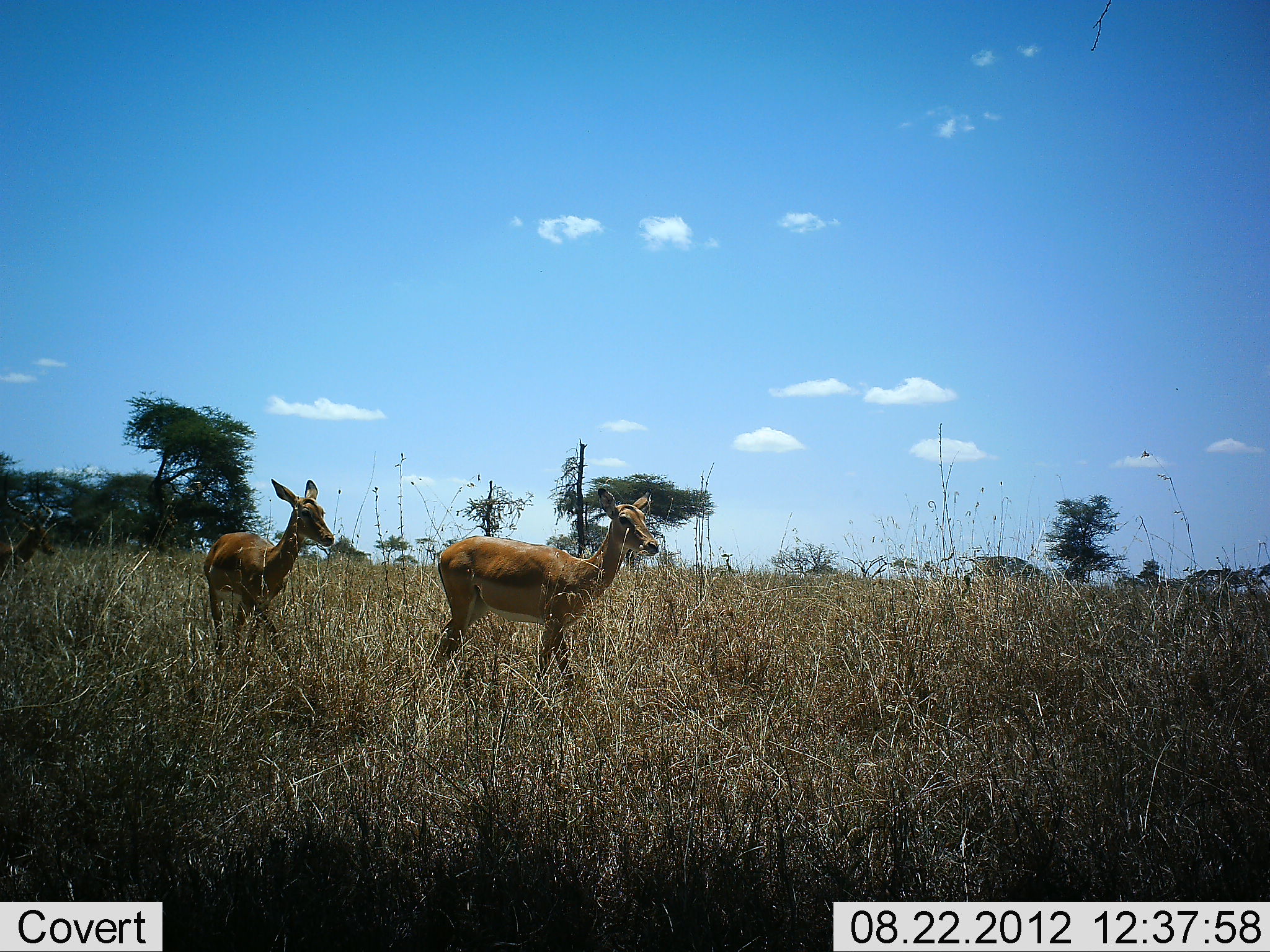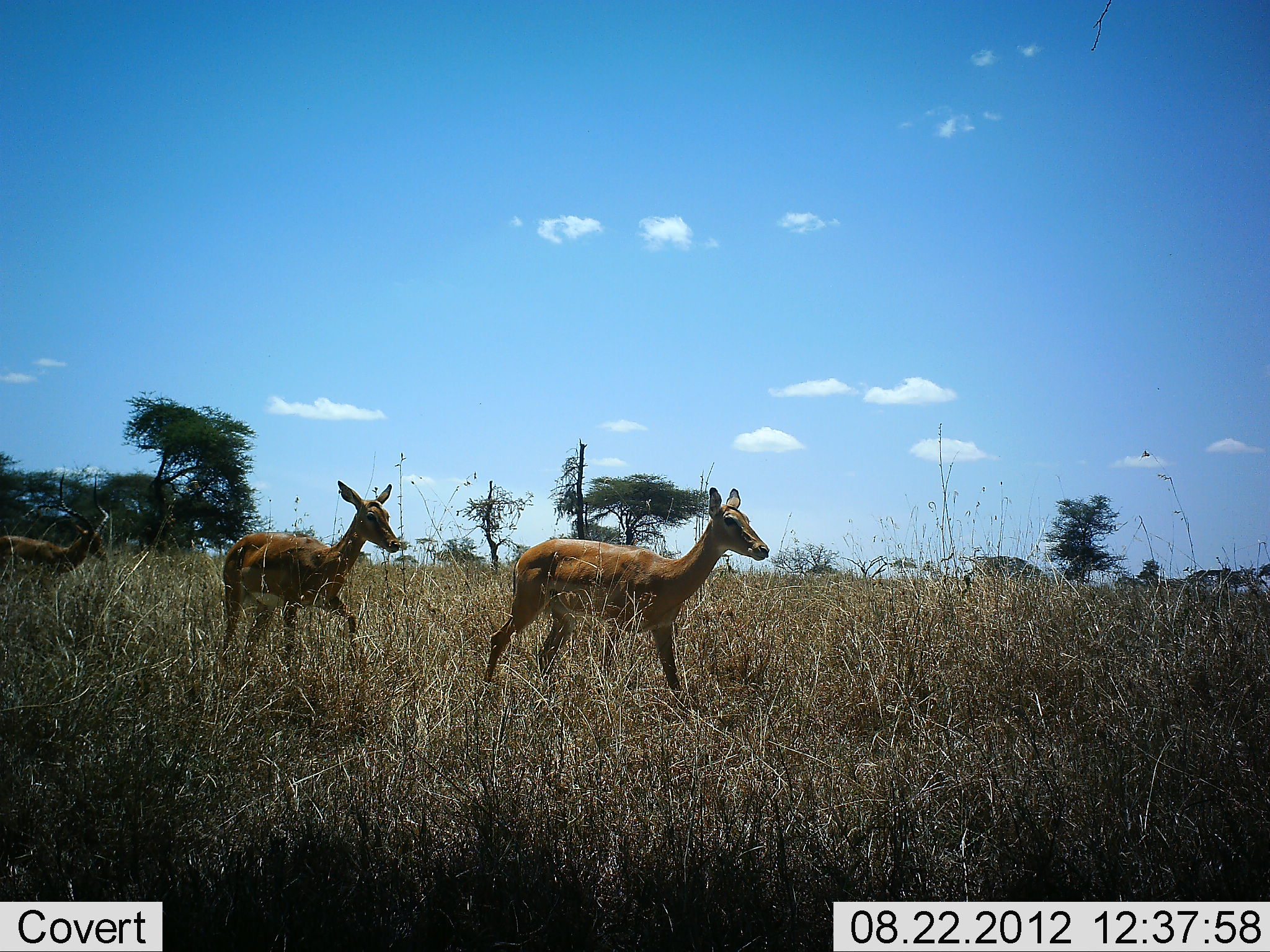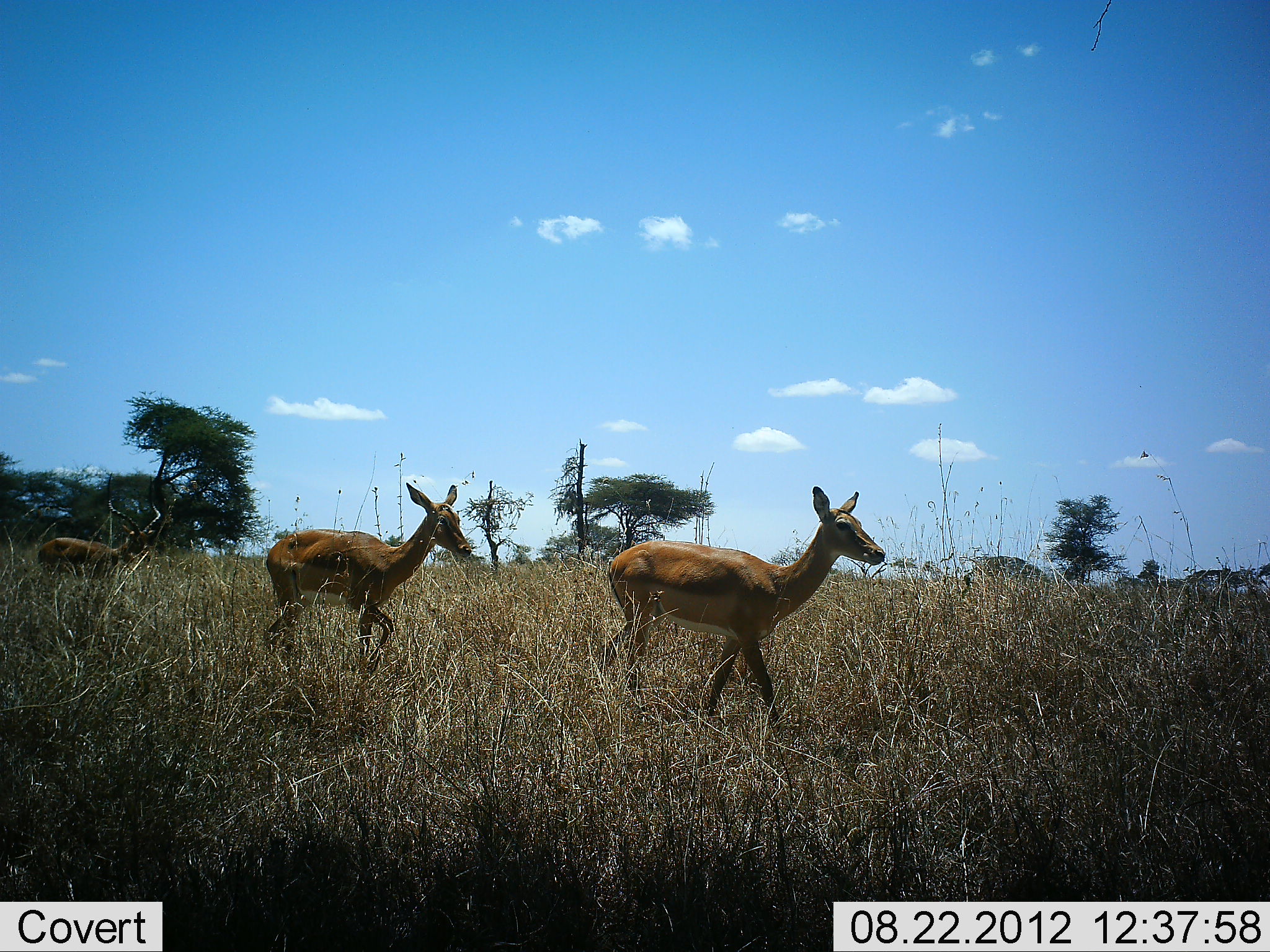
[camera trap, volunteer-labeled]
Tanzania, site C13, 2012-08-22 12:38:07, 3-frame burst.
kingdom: Animalia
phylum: Chordata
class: Mammalia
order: Artiodactyla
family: Bovidae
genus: Aepyceros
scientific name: Aepyceros melampus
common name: impala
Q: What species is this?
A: Impala (Aepyceros melampus).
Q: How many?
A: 3.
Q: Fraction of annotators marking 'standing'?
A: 10%.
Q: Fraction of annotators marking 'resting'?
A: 0%.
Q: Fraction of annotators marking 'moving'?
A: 100%.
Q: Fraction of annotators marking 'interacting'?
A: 0%.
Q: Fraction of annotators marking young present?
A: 0%.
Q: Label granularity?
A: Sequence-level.